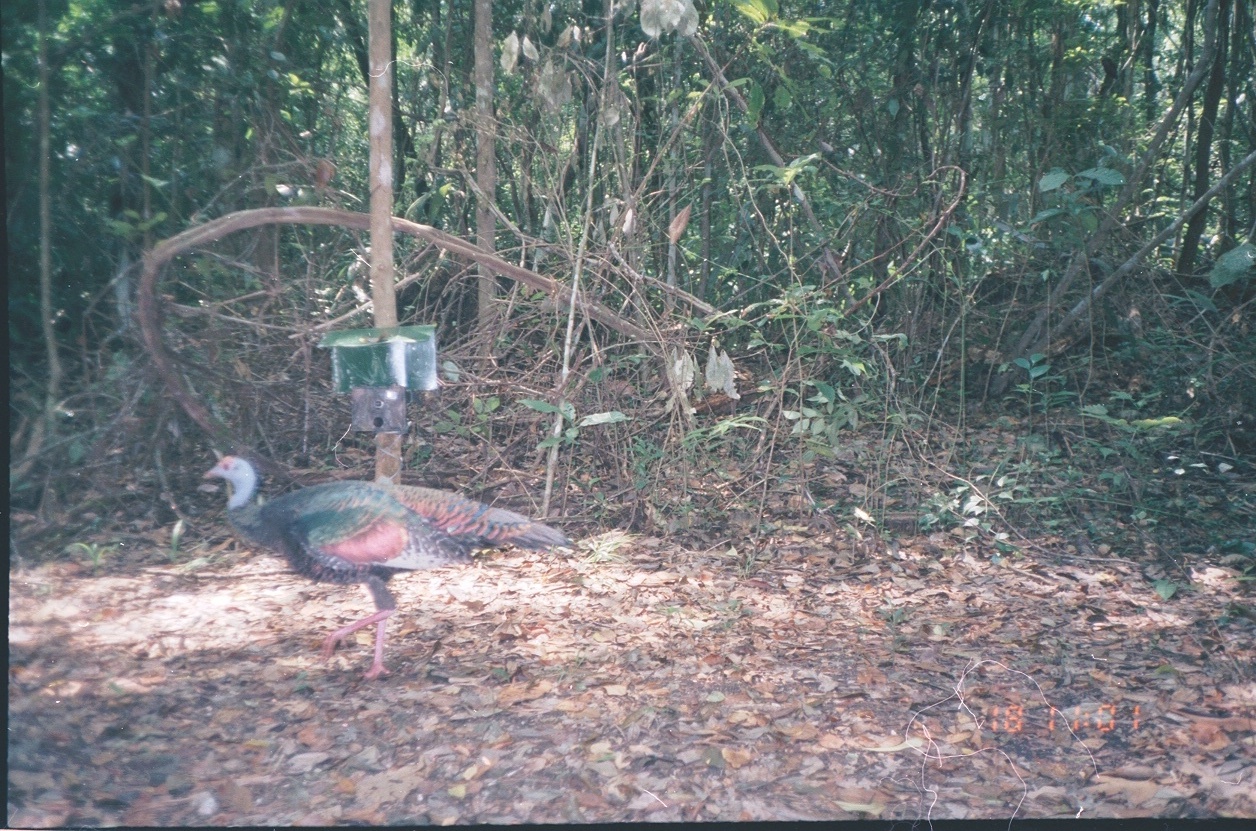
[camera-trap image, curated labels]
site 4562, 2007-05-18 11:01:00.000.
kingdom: Animalia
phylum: Chordata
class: Aves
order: Galliformes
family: Phasianidae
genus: Meleagris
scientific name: Meleagris ocellata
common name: ocellated turkey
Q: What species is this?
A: Meleagris ocellata (ocellated turkey).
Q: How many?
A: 1.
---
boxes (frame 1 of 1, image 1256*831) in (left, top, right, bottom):
meleagris ocellata: (200, 452, 579, 681)